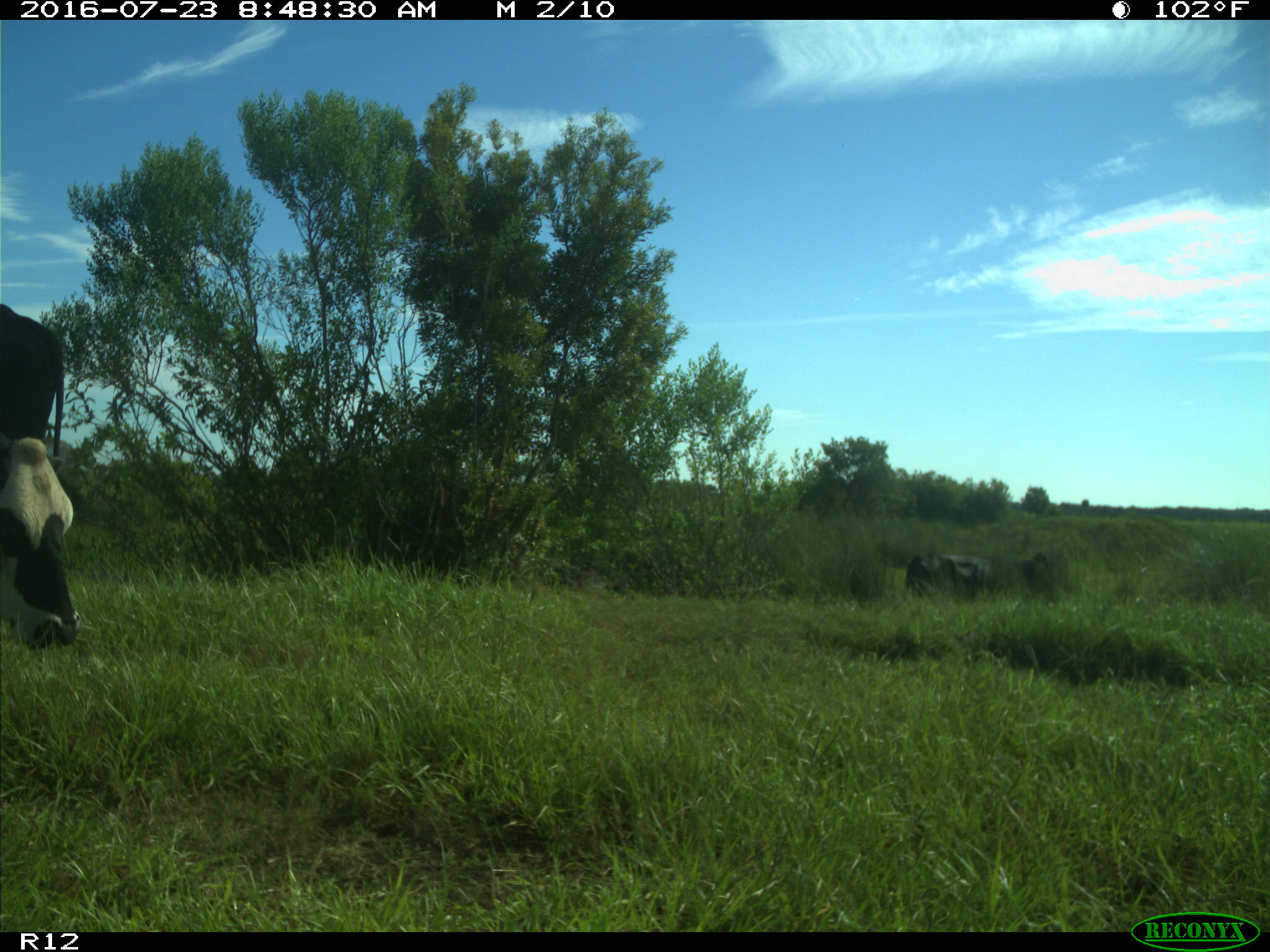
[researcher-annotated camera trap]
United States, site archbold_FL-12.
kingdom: Animalia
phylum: Chordata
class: Mammalia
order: Artiodactyla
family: Bovidae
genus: Bos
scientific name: Bos taurus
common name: domestic cow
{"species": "Bos taurus (domestic cow)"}